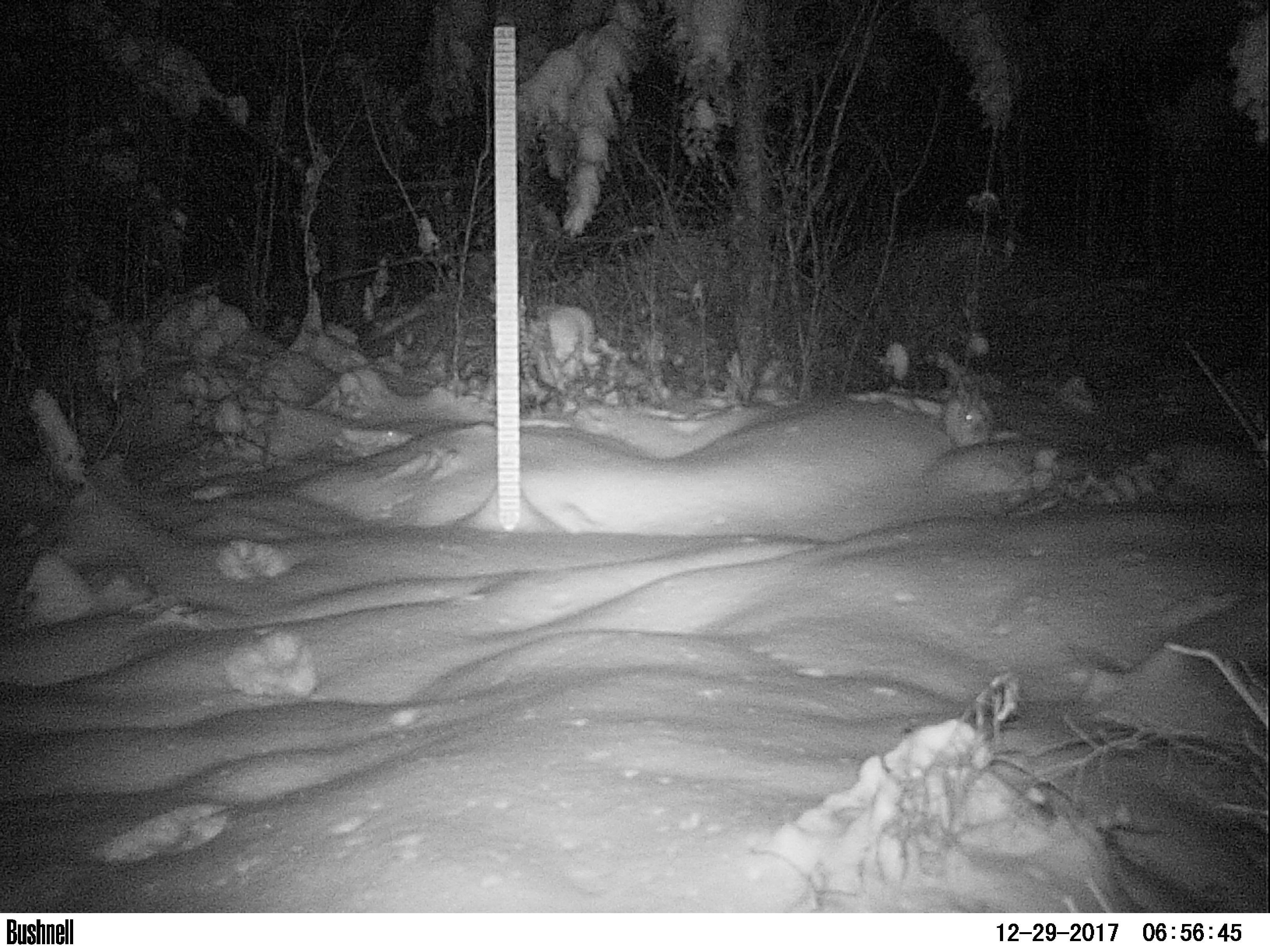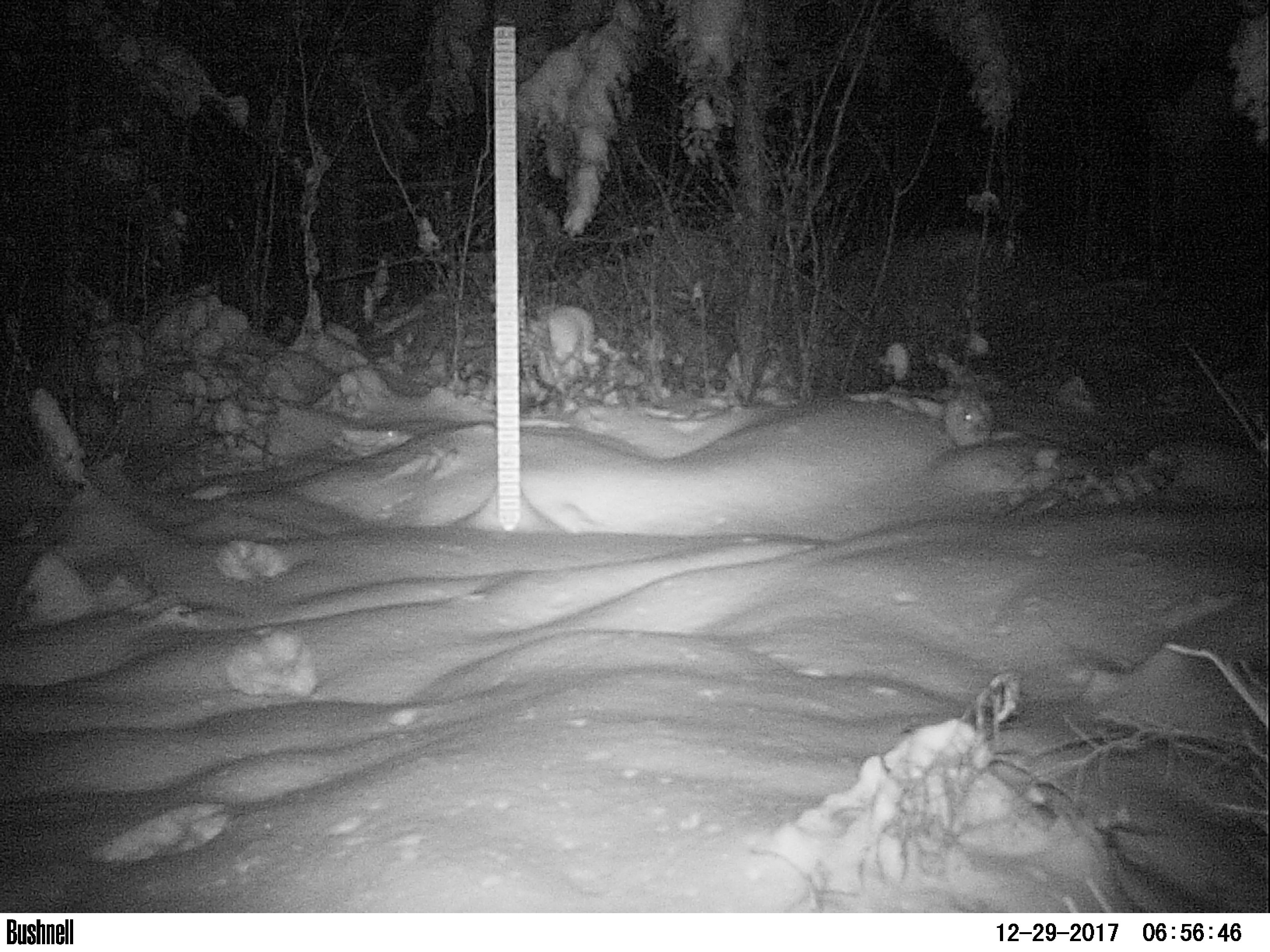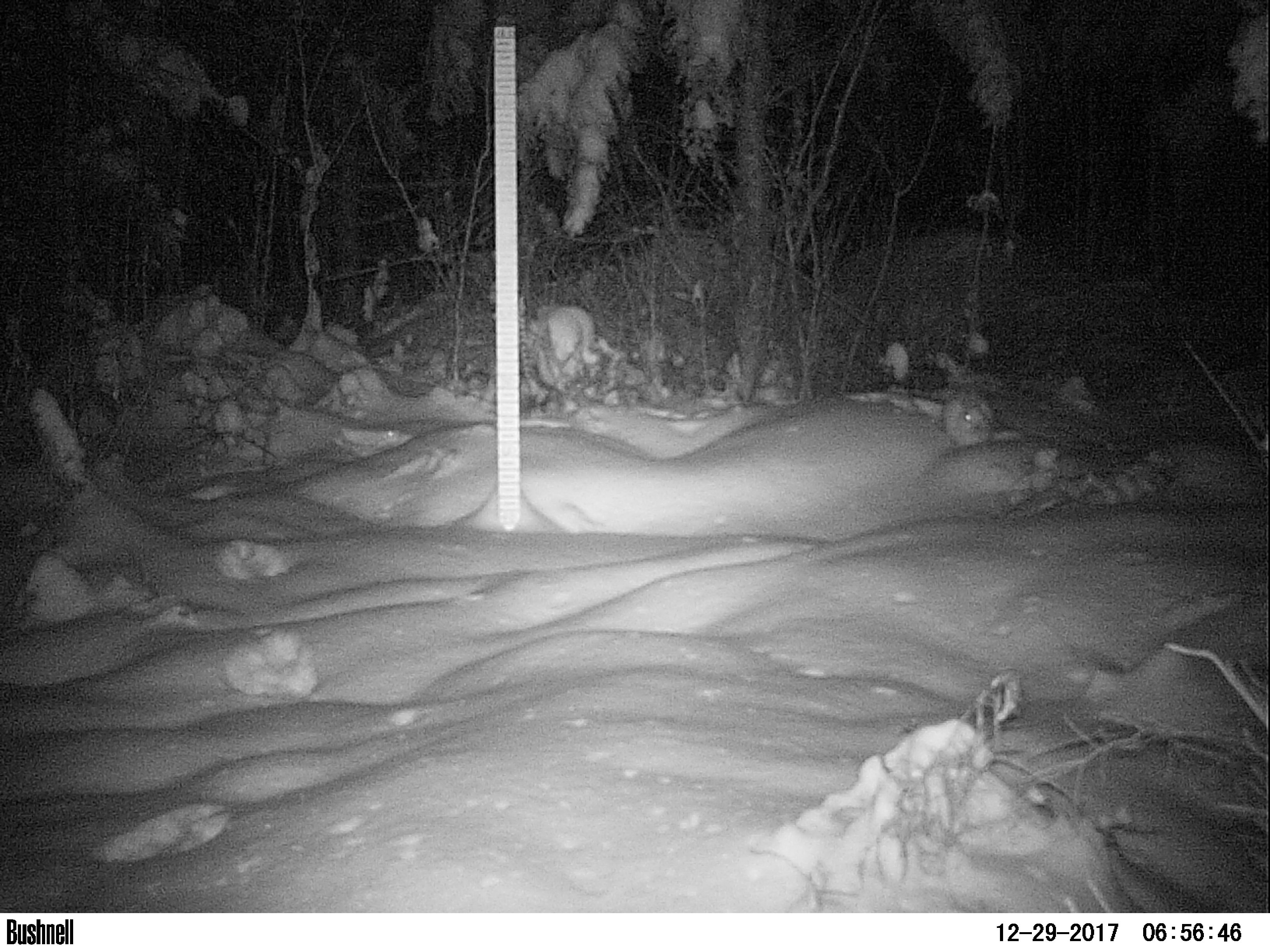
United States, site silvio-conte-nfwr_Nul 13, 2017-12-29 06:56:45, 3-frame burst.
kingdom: Animalia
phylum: Chordata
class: Mammalia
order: Lagomorpha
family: Leporidae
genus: Lepus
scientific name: Lepus americanus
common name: snowshoe hare